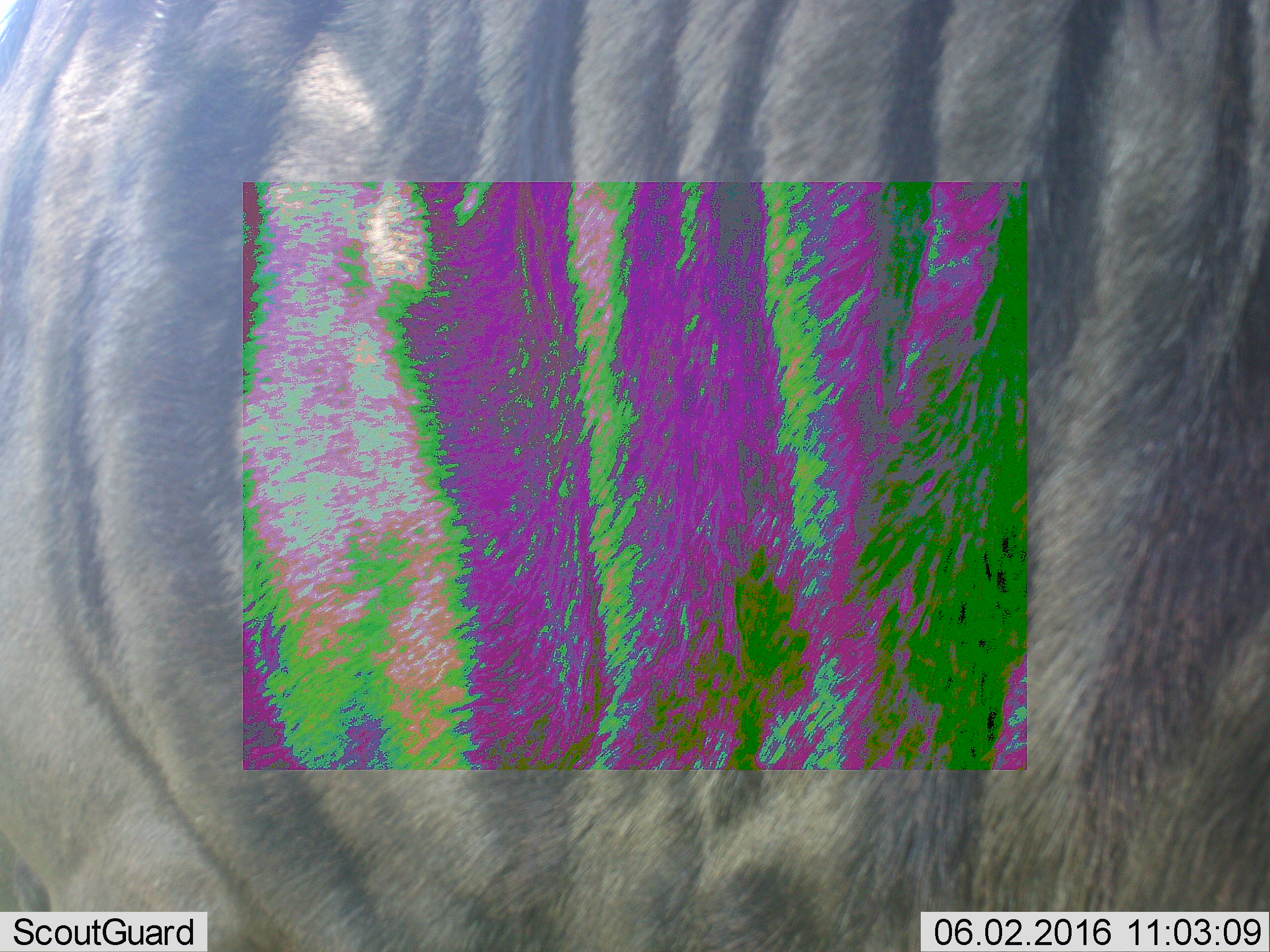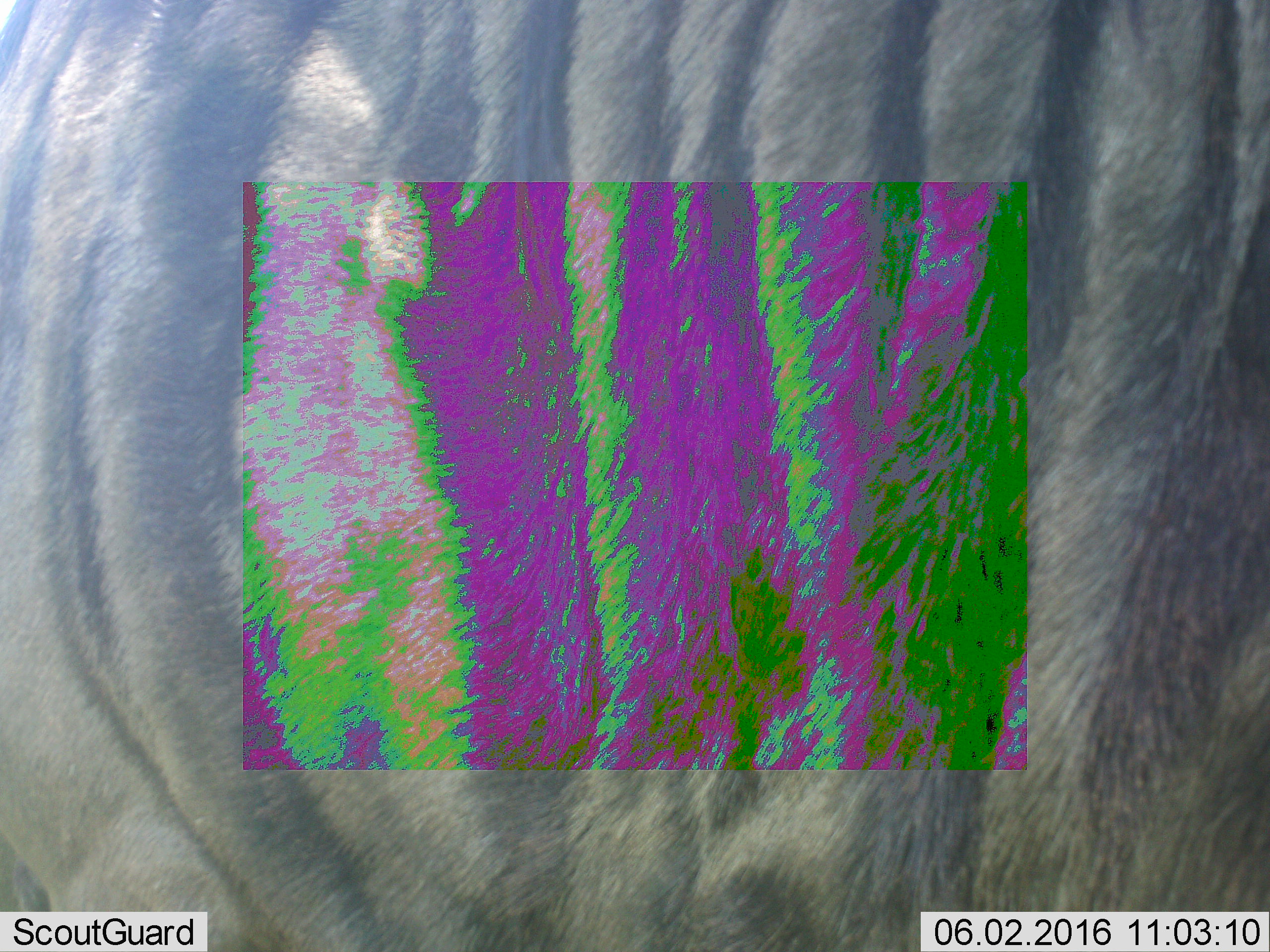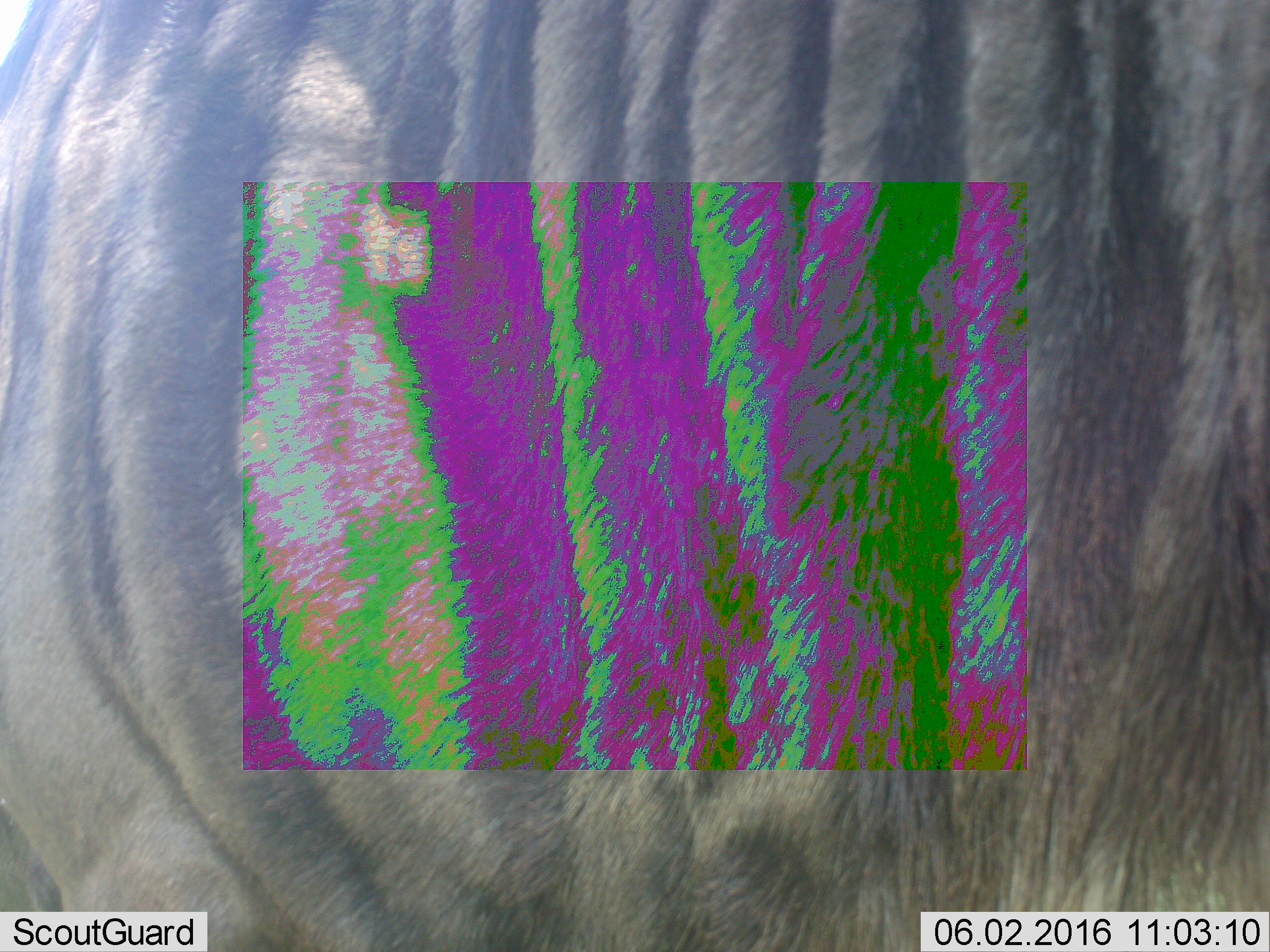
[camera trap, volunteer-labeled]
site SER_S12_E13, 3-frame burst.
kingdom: Animalia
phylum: Chordata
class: Mammalia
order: Artiodactyla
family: Bovidae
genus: Connochaetes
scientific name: Connochaetes taurinus taurinus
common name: blue wildebeest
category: wildebeestblue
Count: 1.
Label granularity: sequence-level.